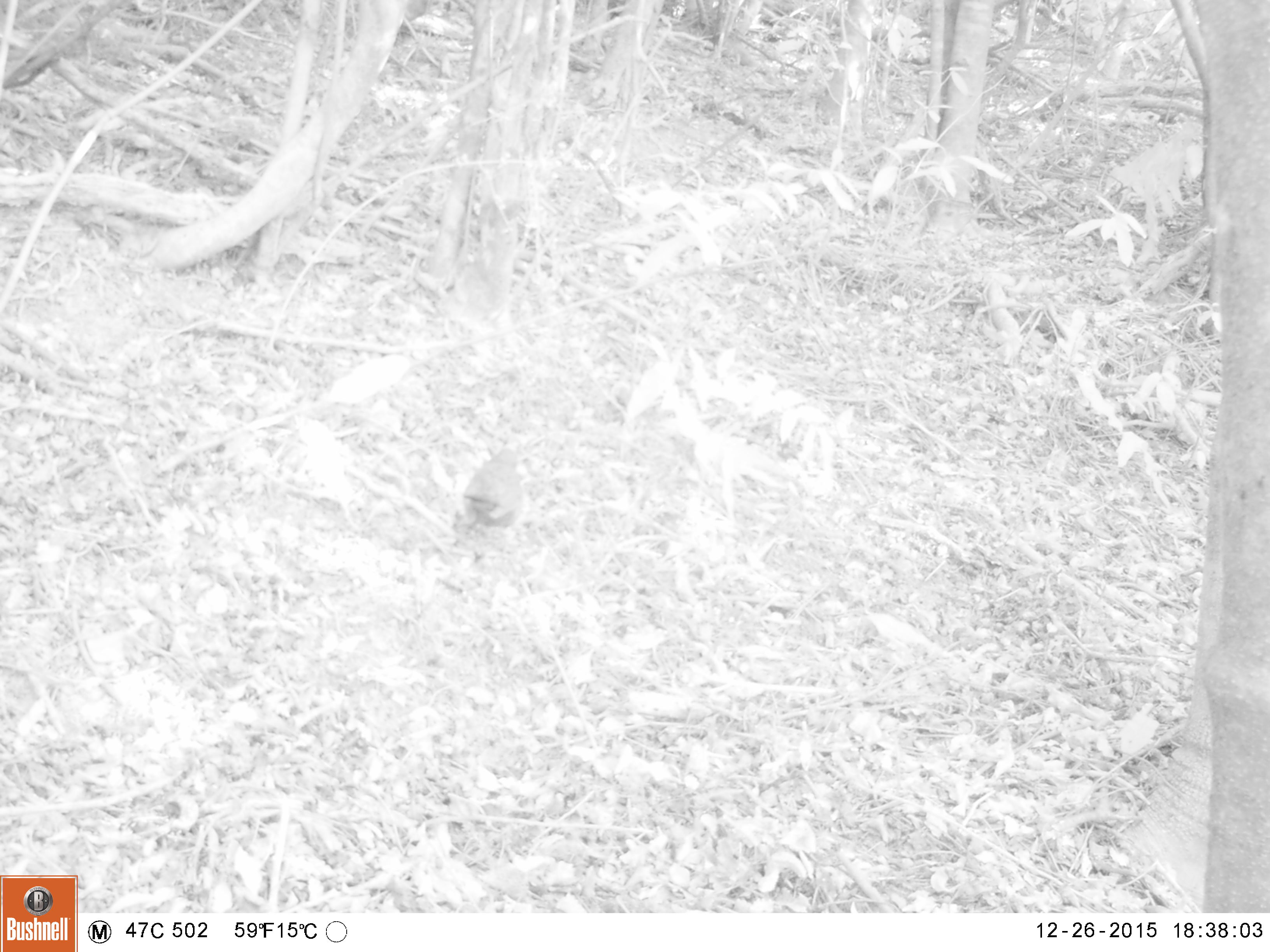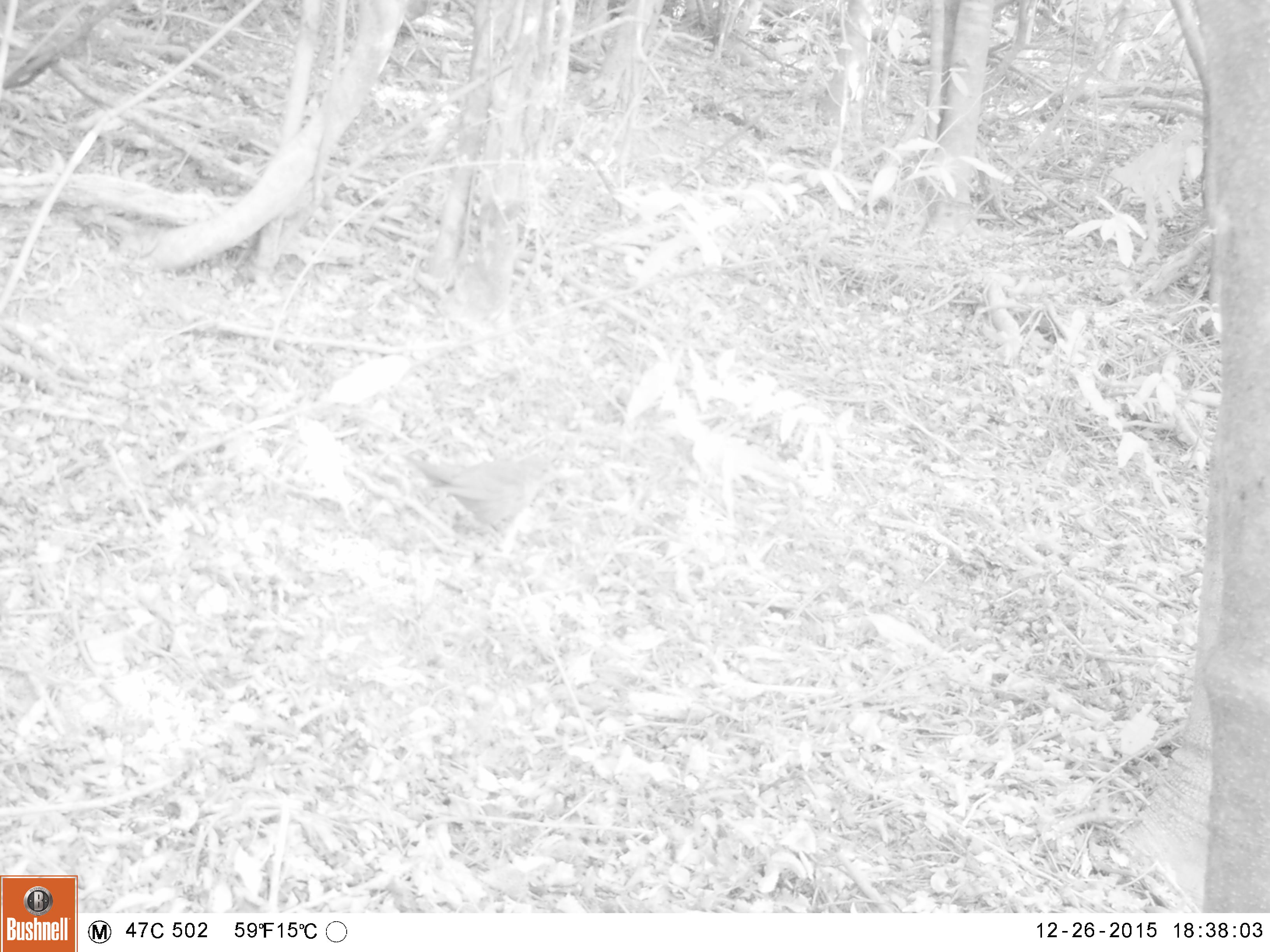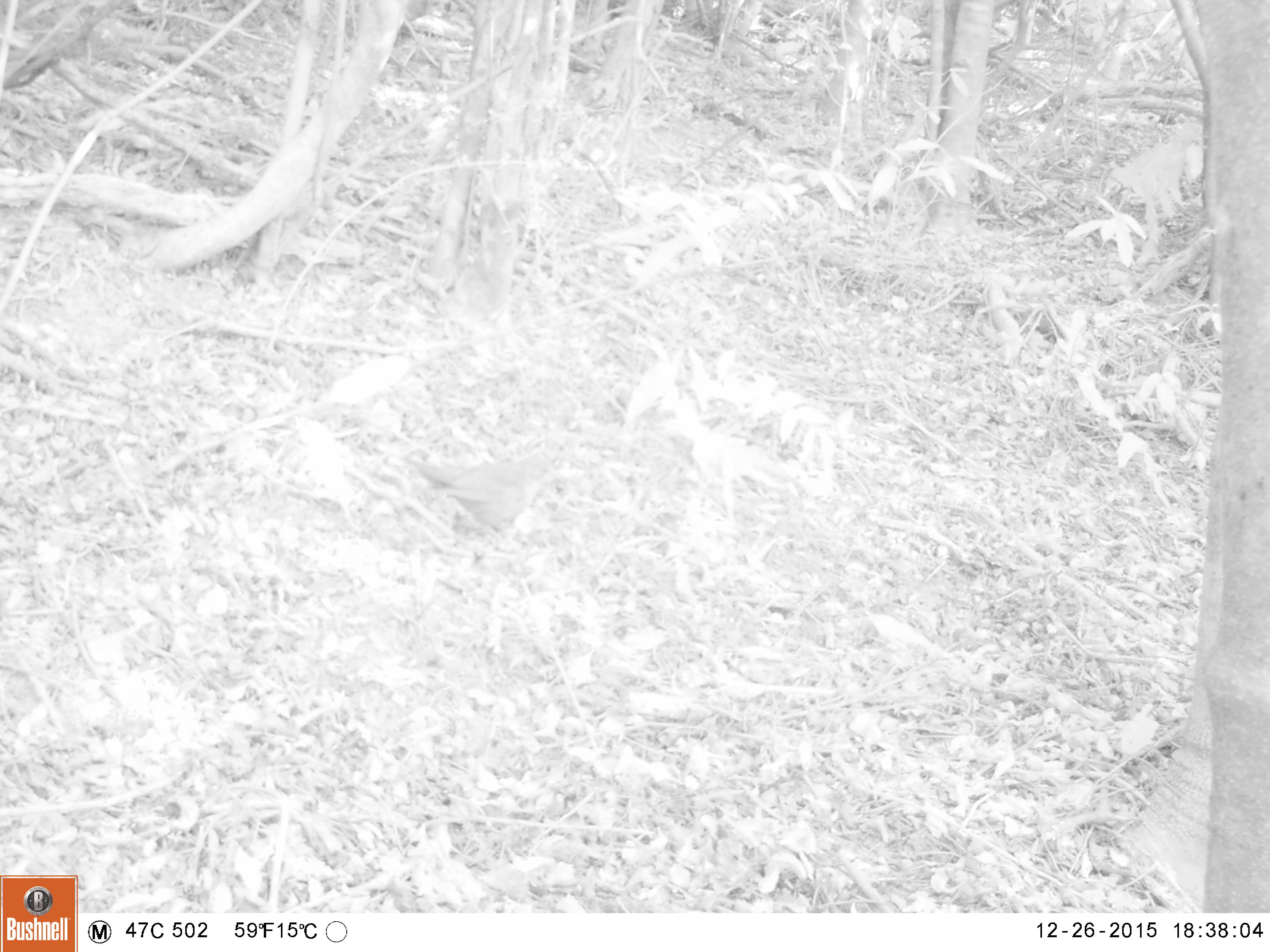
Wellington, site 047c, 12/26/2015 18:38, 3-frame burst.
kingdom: Animalia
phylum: Chordata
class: Aves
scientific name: Aves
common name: bird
Bird (Aves).